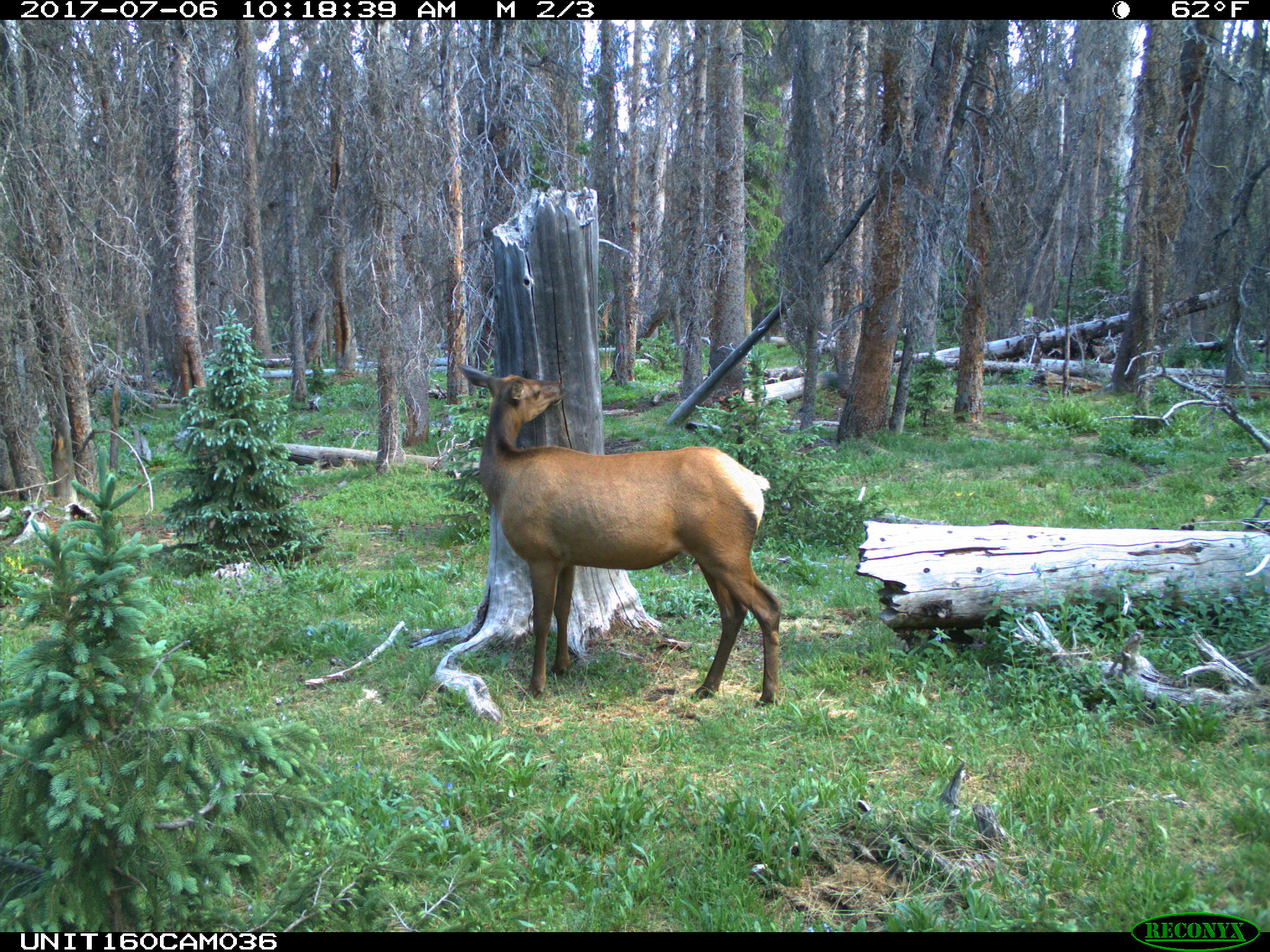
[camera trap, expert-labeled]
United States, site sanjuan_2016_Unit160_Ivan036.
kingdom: Animalia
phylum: Chordata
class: Mammalia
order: Artiodactyla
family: Cervidae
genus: Cervus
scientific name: Cervus elaphus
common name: red deer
Cervus elaphus (red deer).